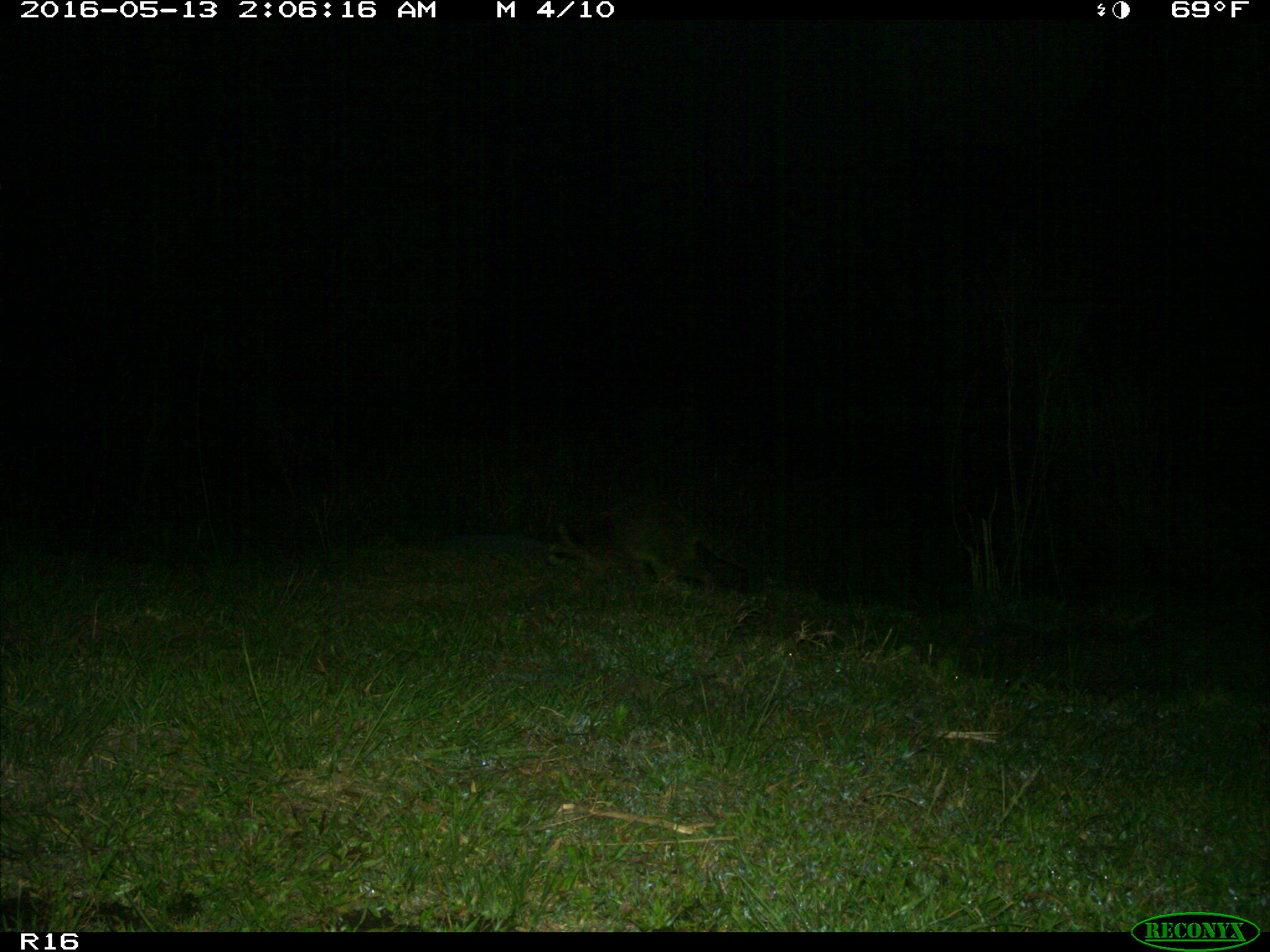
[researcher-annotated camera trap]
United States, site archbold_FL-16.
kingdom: Animalia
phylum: Chordata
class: Mammalia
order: Carnivora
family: Procyonidae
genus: Procyon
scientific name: Procyon lotor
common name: common raccoon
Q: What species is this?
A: Procyon lotor (common raccoon).